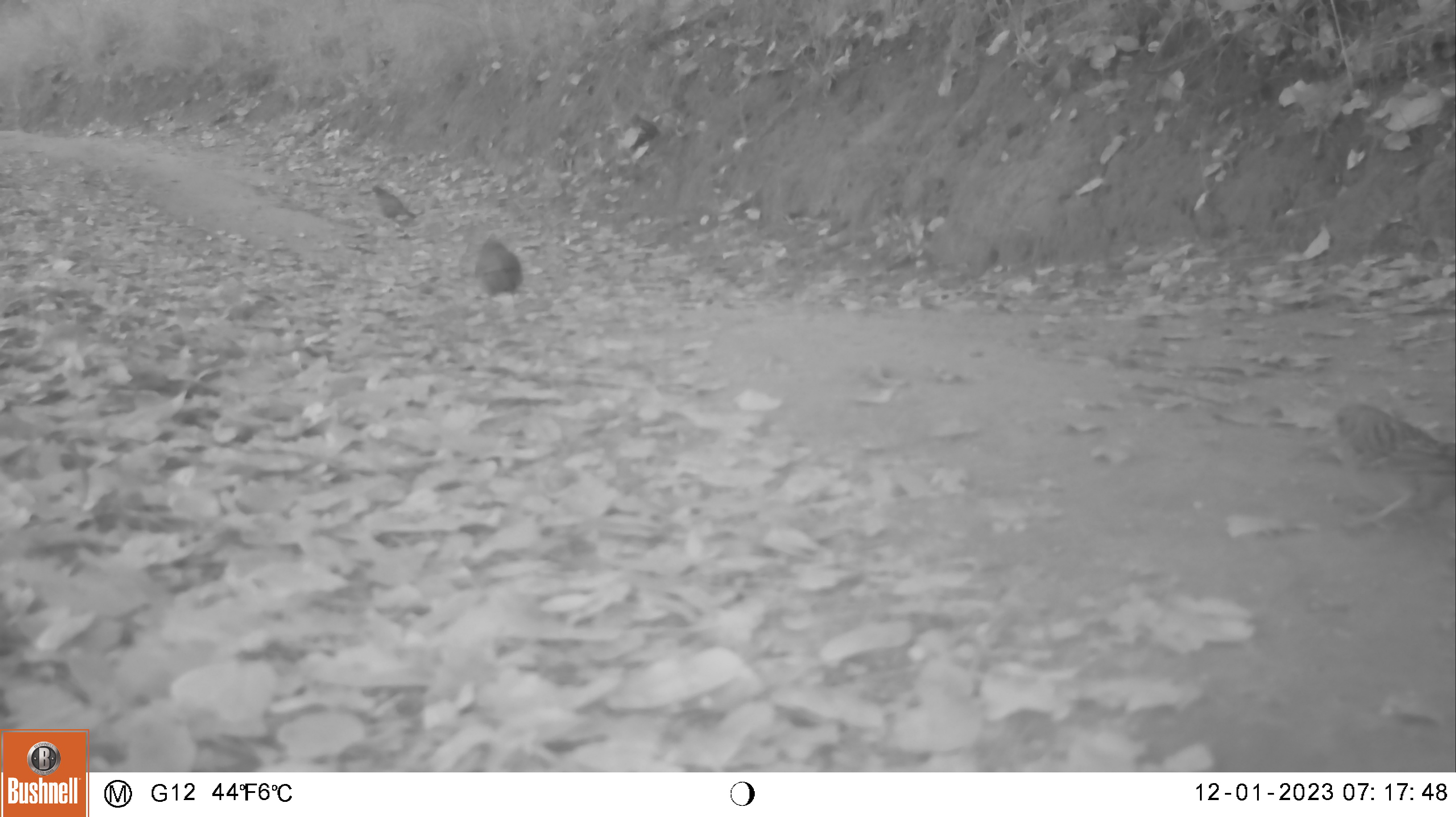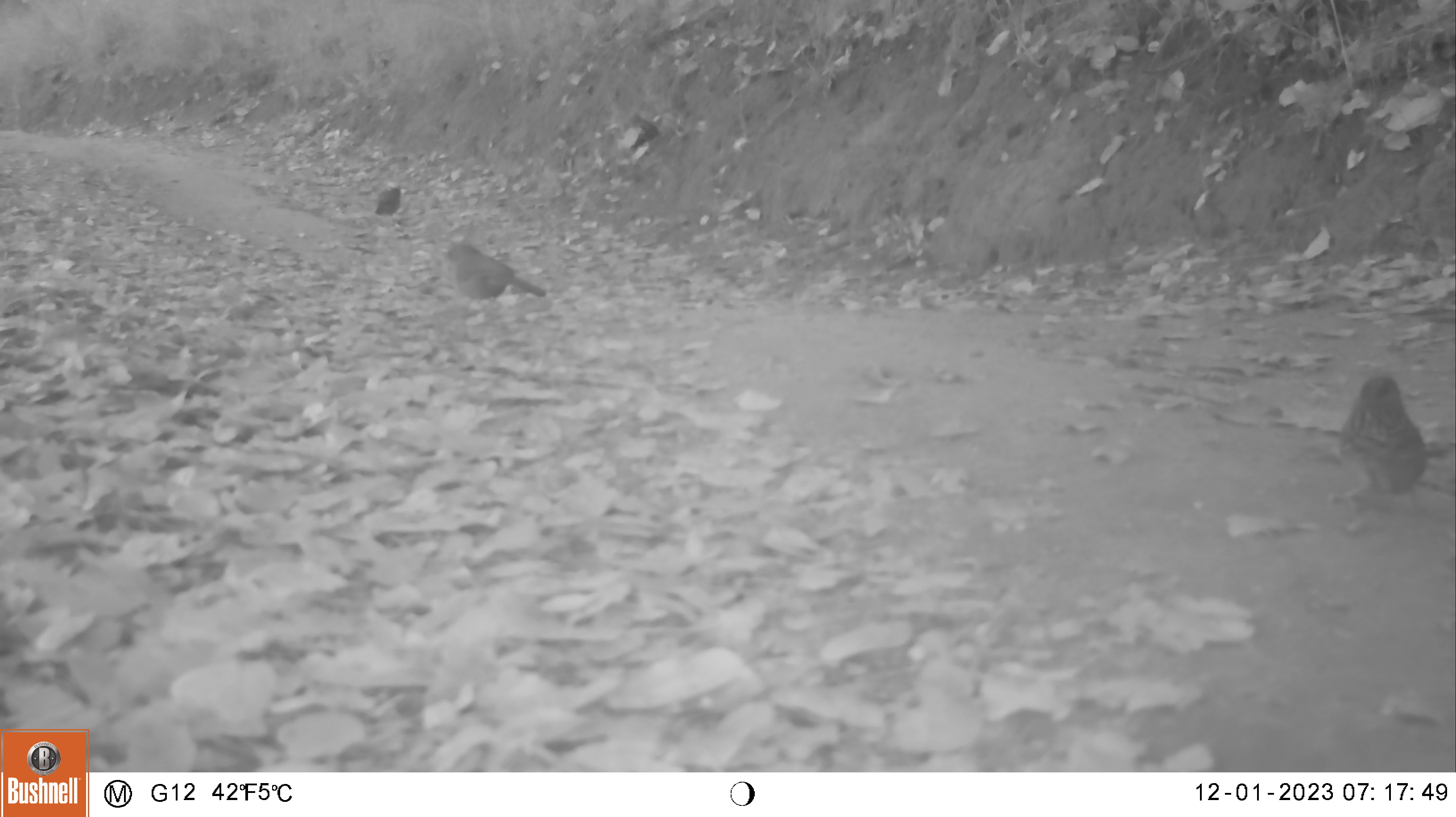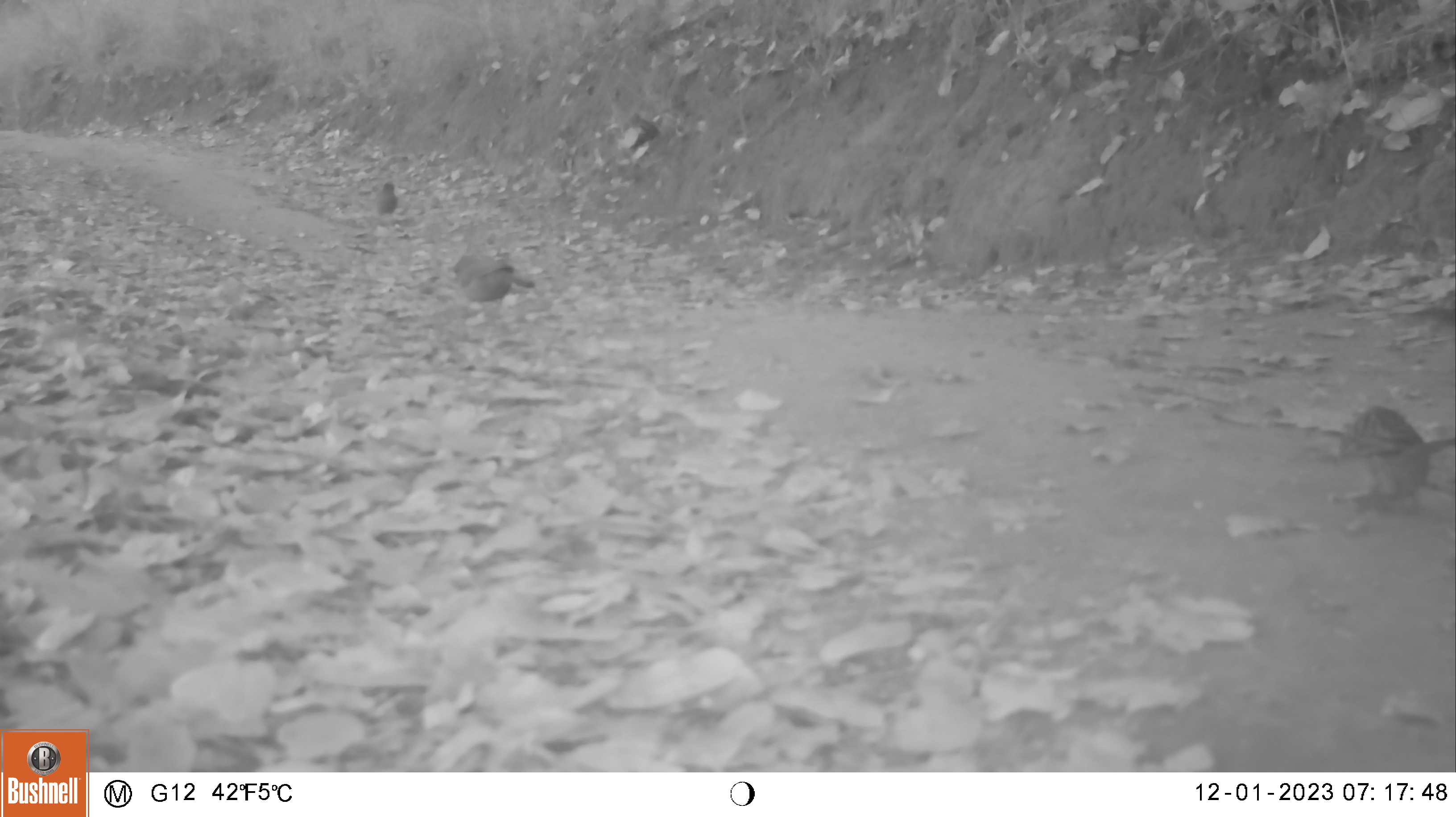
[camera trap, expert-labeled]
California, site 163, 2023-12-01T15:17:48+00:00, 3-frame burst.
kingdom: Animalia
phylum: Chordata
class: Aves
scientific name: Aves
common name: bird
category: unknown bird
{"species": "unknown bird (bird) (Aves)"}